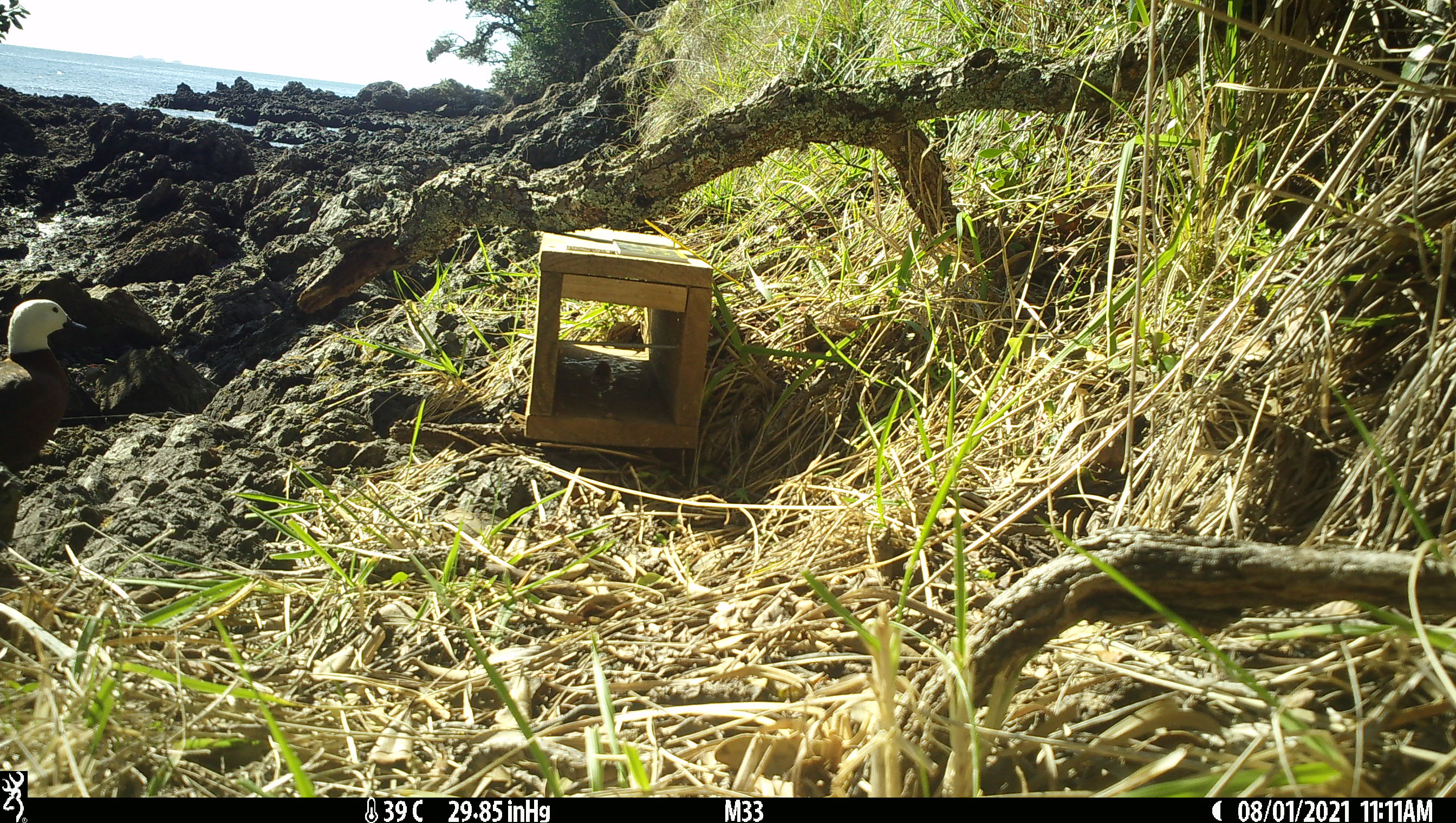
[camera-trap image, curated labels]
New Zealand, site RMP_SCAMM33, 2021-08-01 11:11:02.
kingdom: Animalia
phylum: Chordata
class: Aves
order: Anseriformes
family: Anatidae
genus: Tadorna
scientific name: Tadorna variegata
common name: paradise shelduck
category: paradise duck